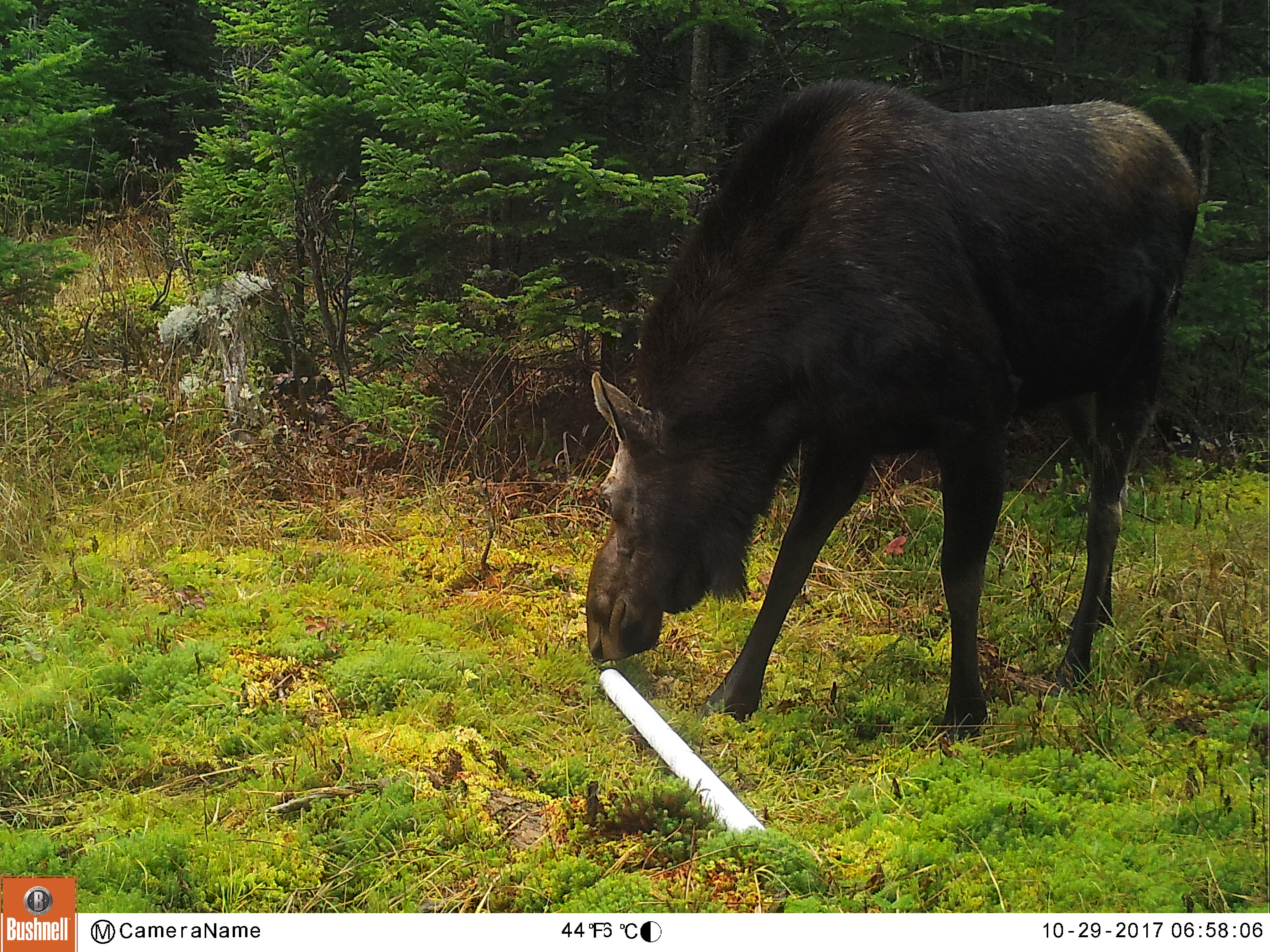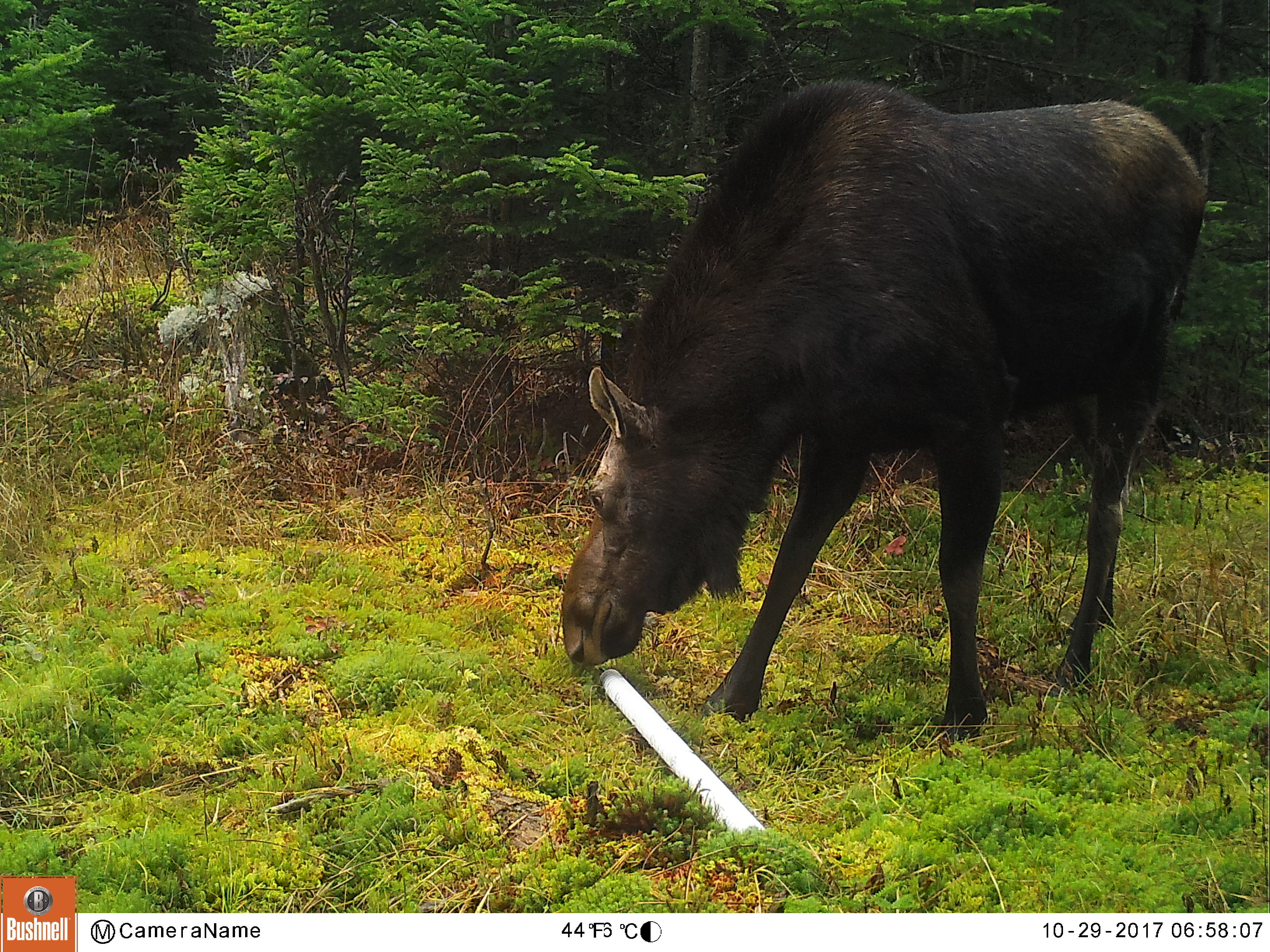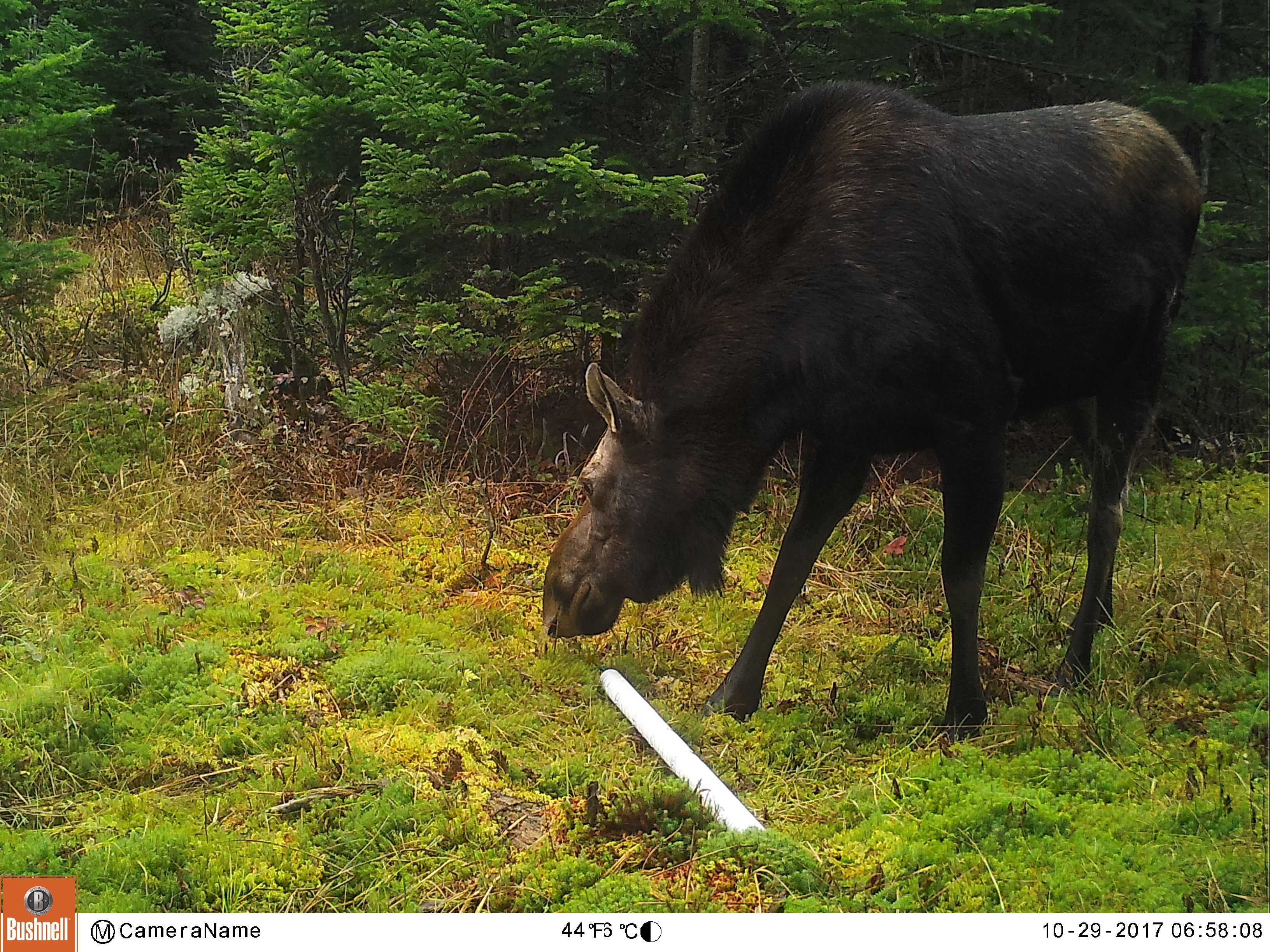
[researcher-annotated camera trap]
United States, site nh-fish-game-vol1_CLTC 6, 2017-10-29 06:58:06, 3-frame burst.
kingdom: Animalia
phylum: Chordata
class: Mammalia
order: Artiodactyla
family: Cervidae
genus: Alces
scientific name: Alces alces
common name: moose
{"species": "moose (Alces alces)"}